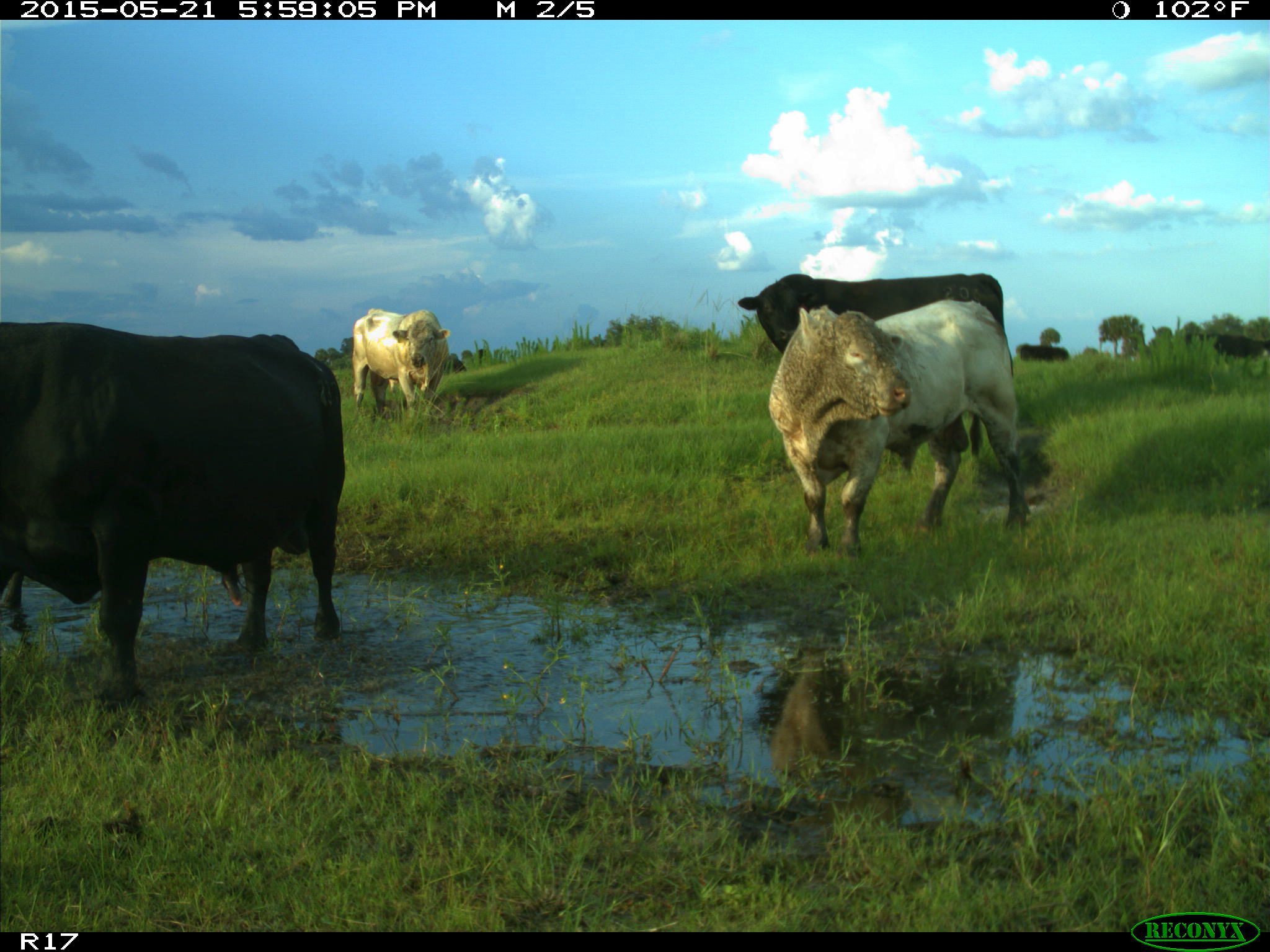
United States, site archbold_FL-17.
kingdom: Animalia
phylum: Chordata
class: Mammalia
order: Artiodactyla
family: Bovidae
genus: Bos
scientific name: Bos taurus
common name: domestic cow